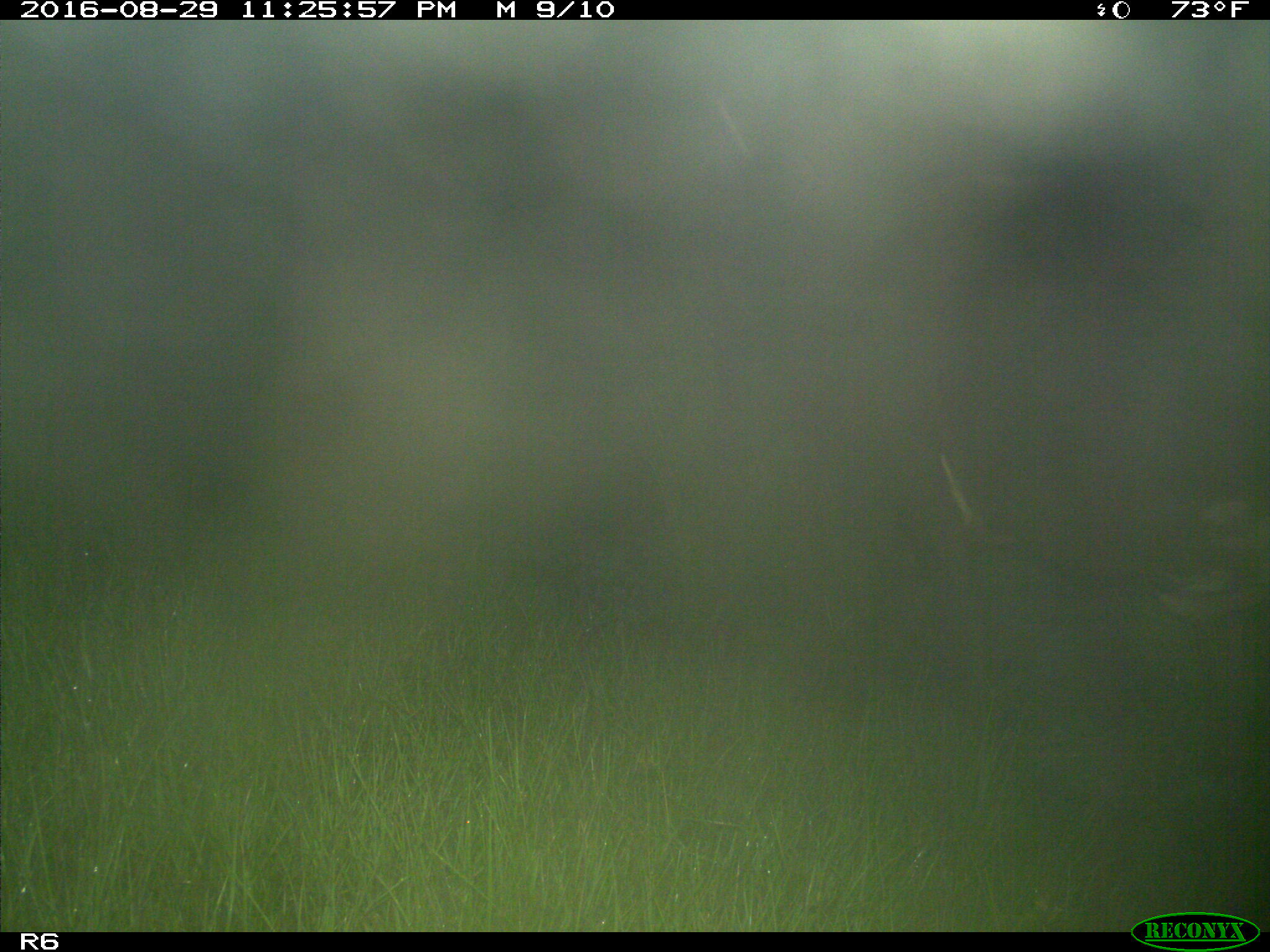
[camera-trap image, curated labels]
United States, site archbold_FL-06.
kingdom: Animalia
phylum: Chordata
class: Mammalia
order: Artiodactyla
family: Bovidae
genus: Bos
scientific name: Bos taurus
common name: domestic cow